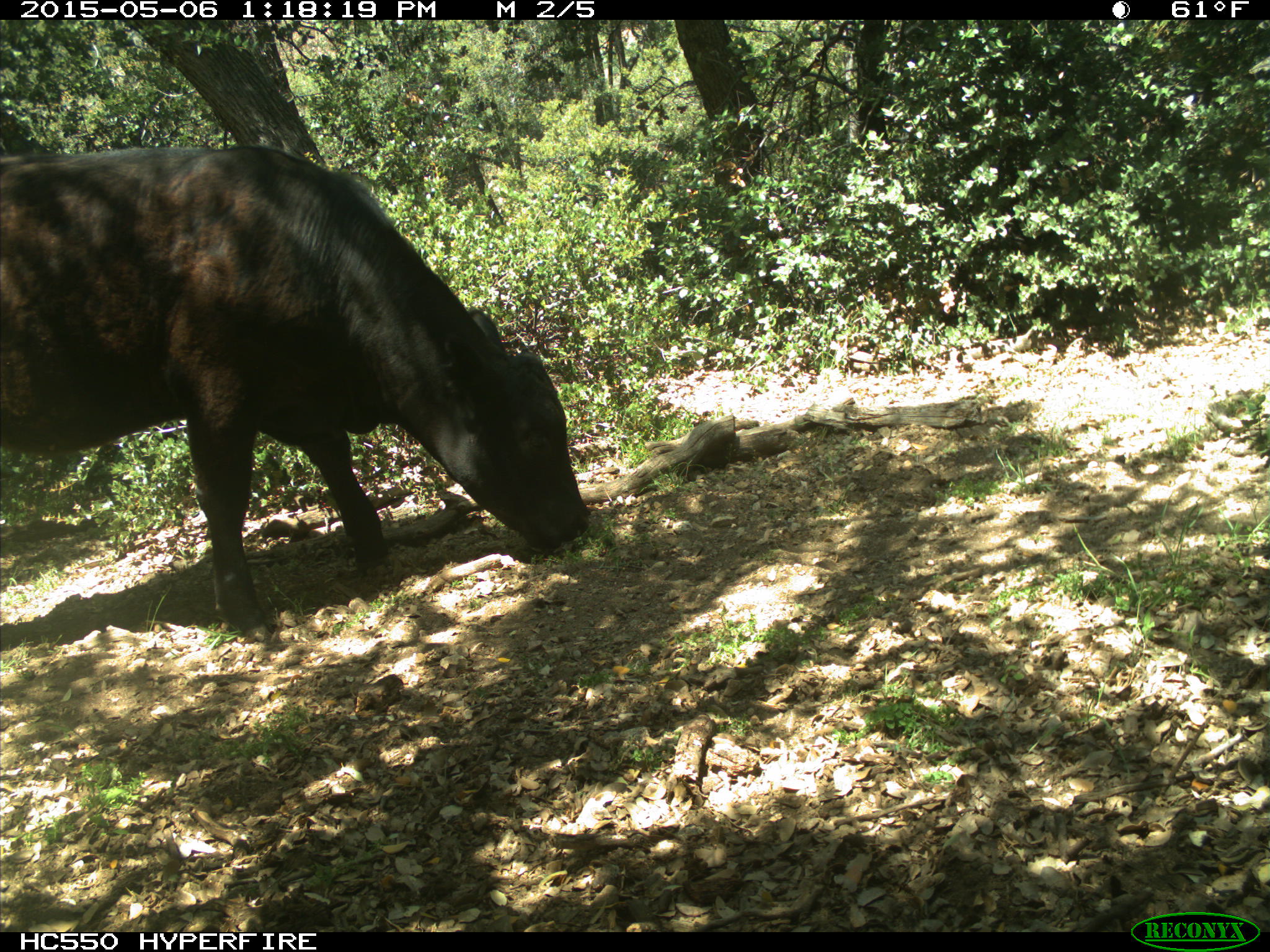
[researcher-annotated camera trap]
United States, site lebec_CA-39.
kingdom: Animalia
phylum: Chordata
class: Mammalia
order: Artiodactyla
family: Bovidae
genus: Bos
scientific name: Bos taurus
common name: domestic cow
Bos taurus (domestic cow).